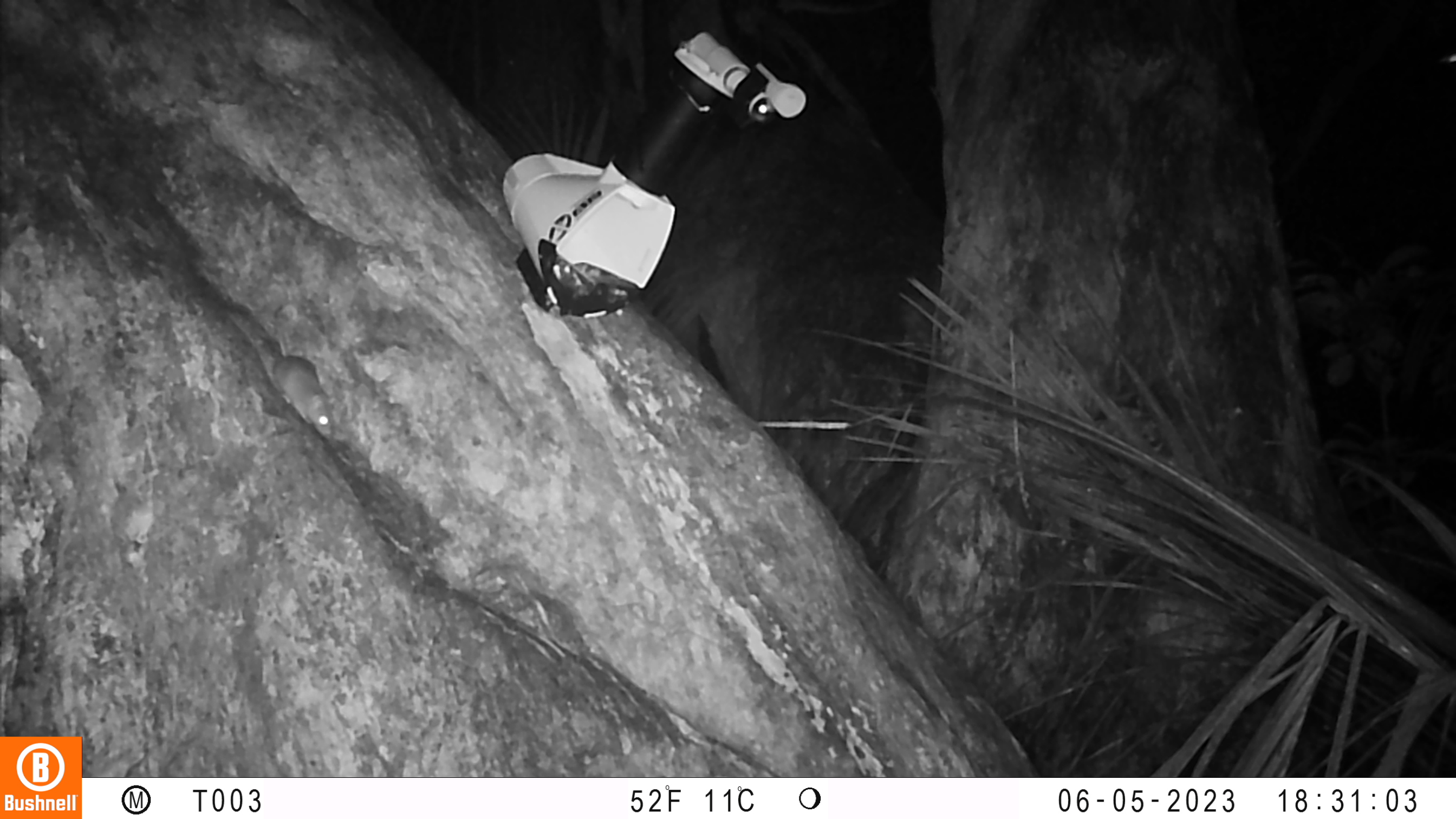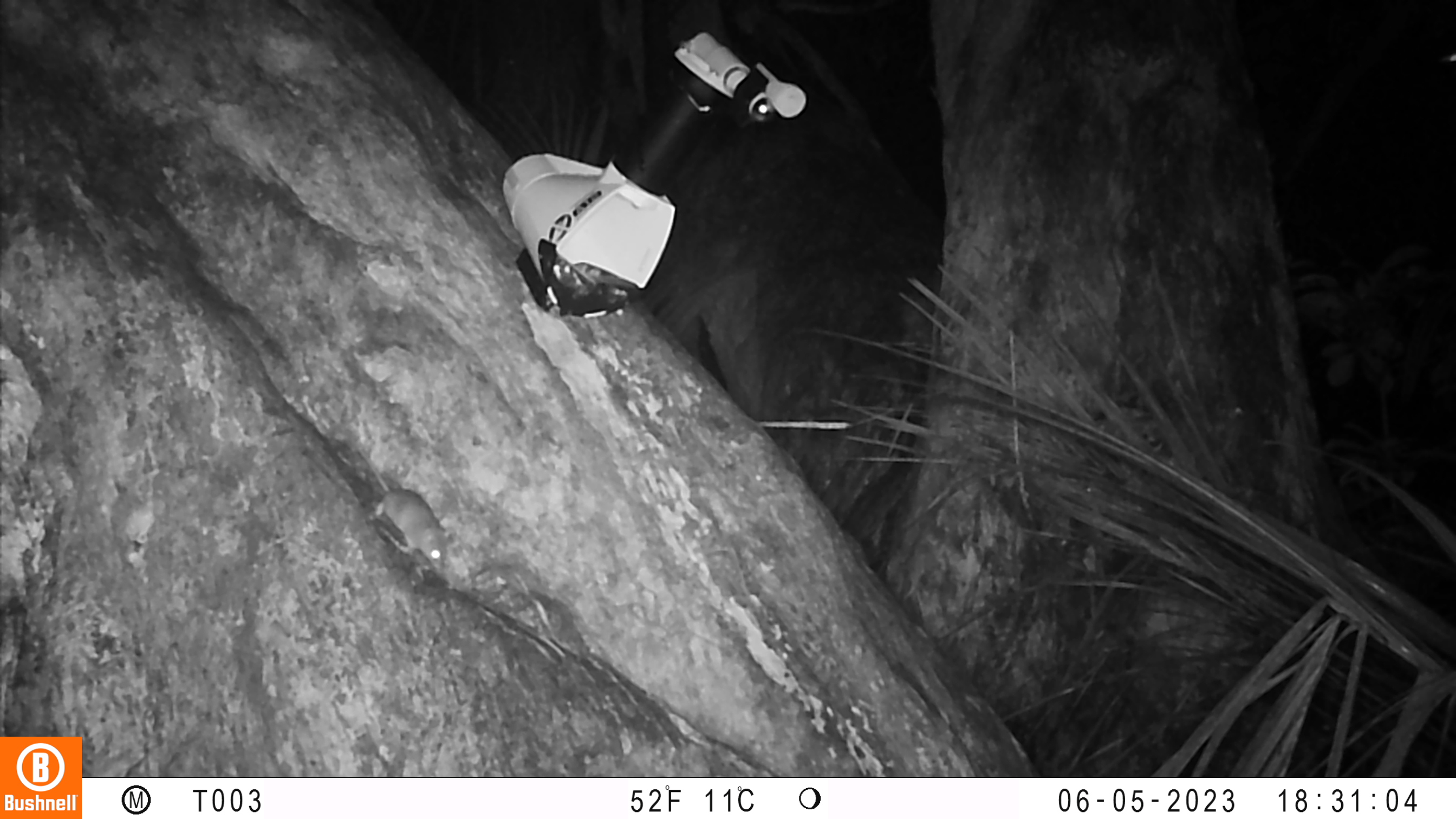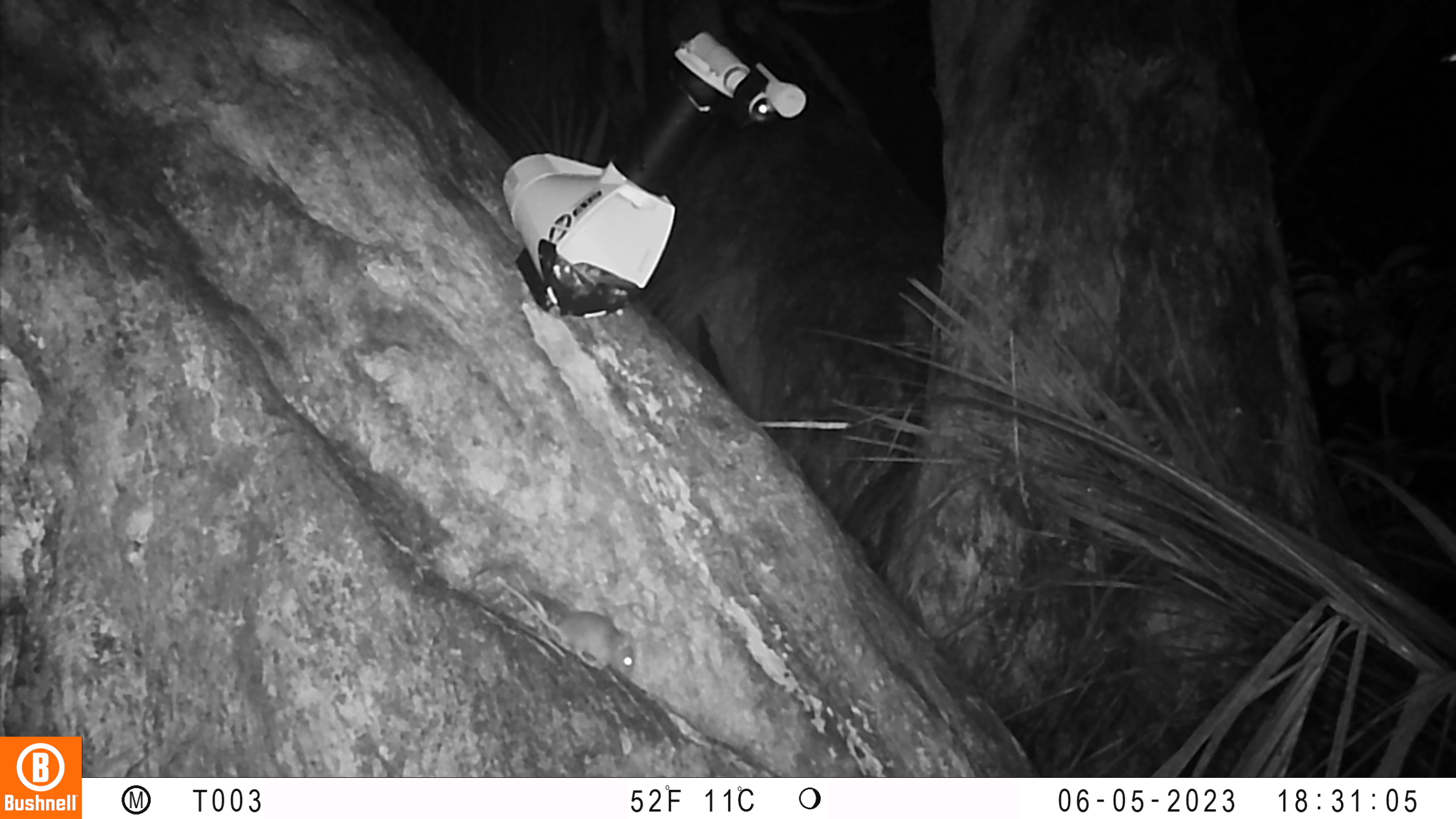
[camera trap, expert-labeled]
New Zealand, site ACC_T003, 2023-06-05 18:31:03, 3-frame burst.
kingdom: Animalia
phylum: Chordata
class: Mammalia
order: Rodentia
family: Muridae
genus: Mus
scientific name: Mus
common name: mouse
Mouse (Mus).